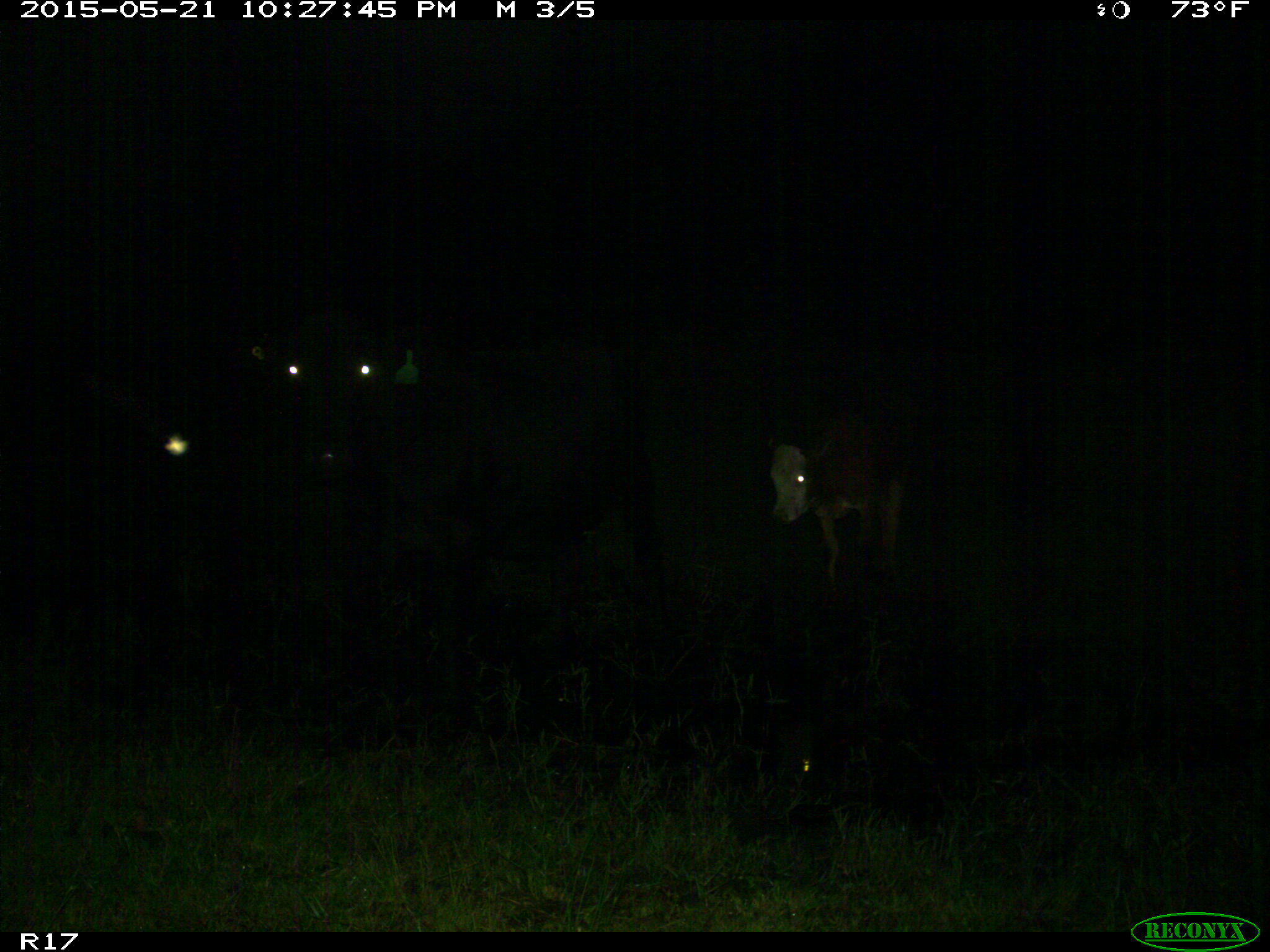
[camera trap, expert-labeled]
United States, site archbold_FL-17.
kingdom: Animalia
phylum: Chordata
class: Mammalia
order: Artiodactyla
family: Bovidae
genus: Bos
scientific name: Bos taurus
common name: domestic cow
Bos taurus (domestic cow).